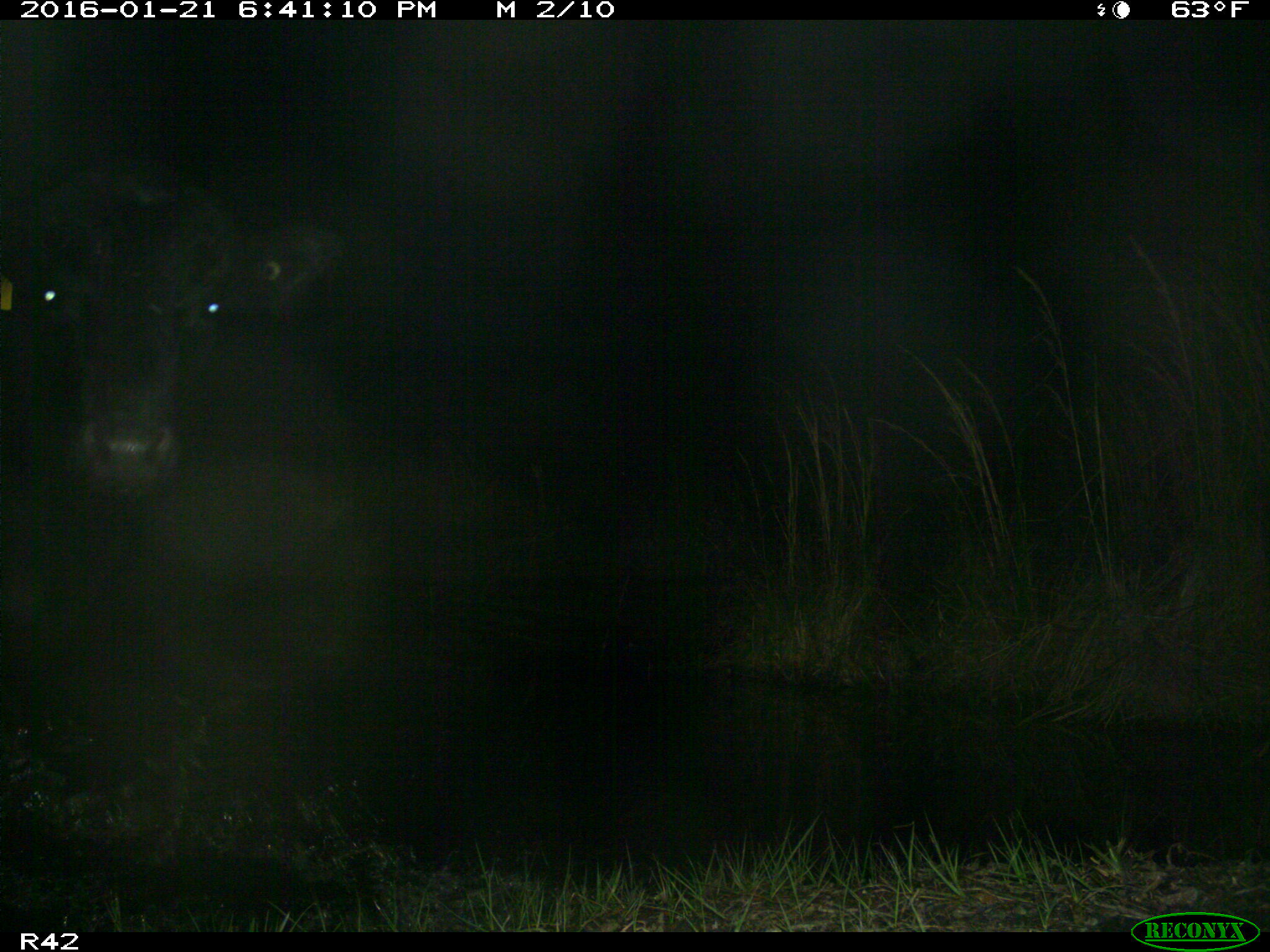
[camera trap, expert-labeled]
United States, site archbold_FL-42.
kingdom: Animalia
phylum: Chordata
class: Mammalia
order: Artiodactyla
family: Bovidae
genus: Bos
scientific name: Bos taurus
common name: domestic cow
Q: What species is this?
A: Bos taurus (domestic cow).